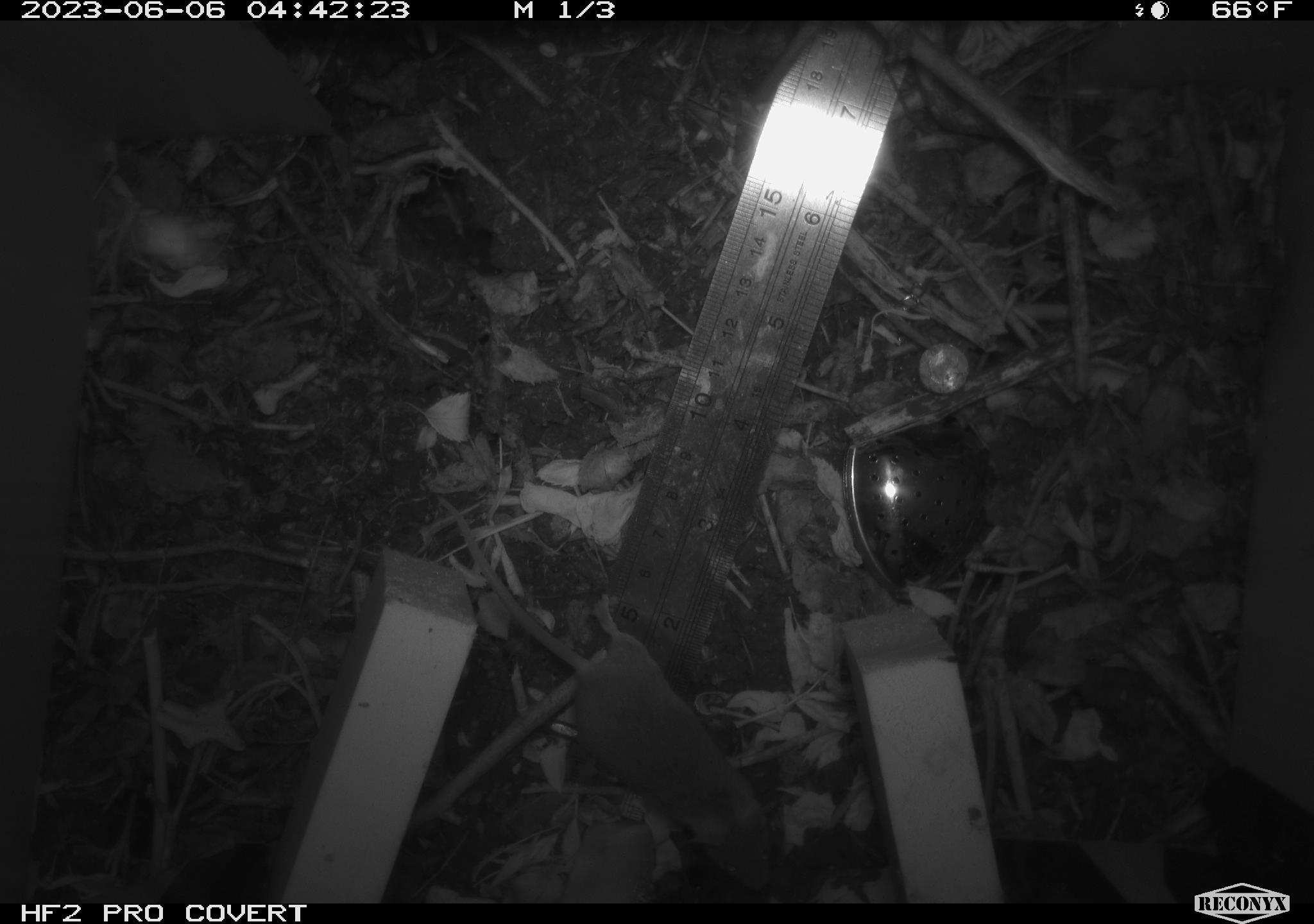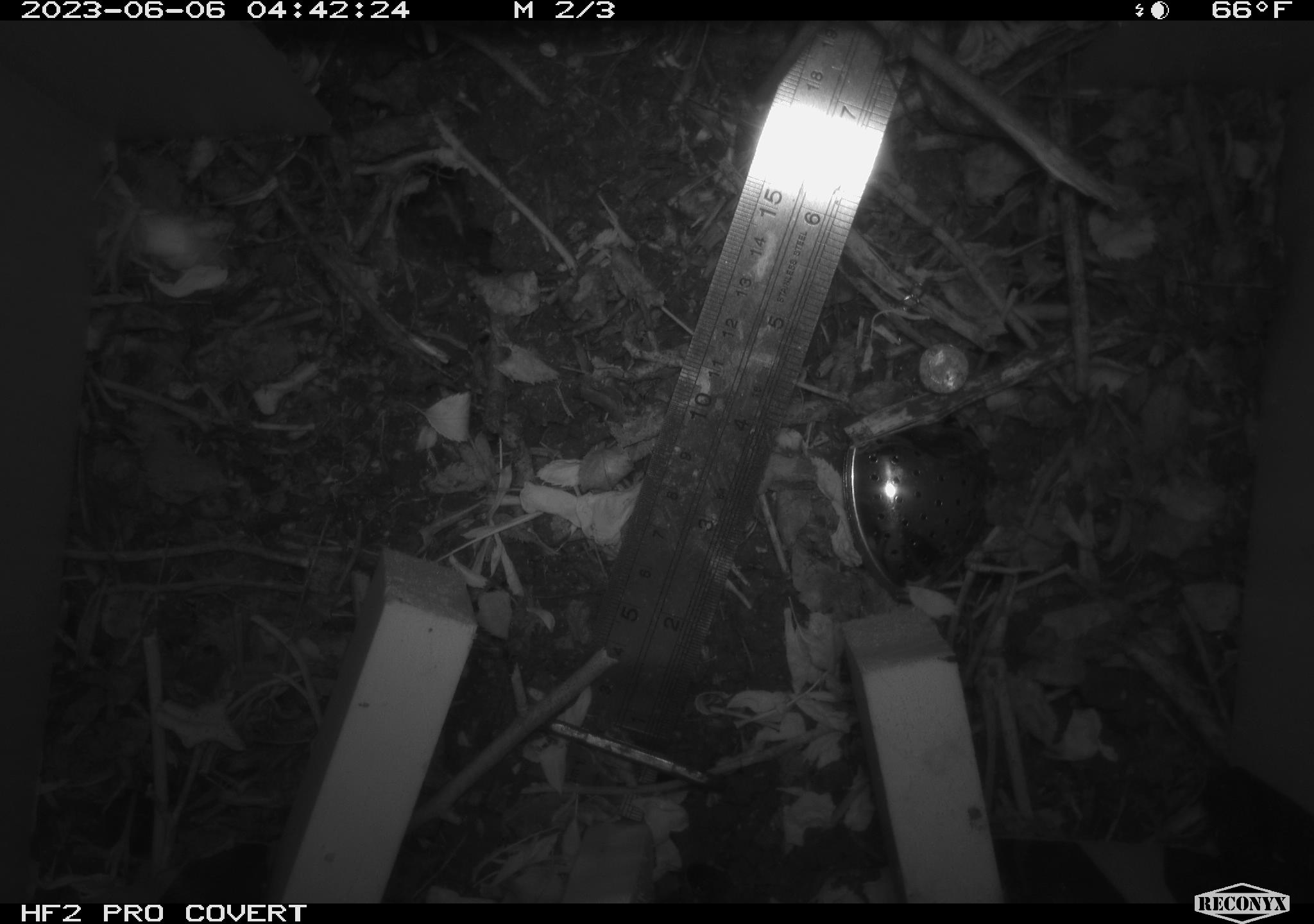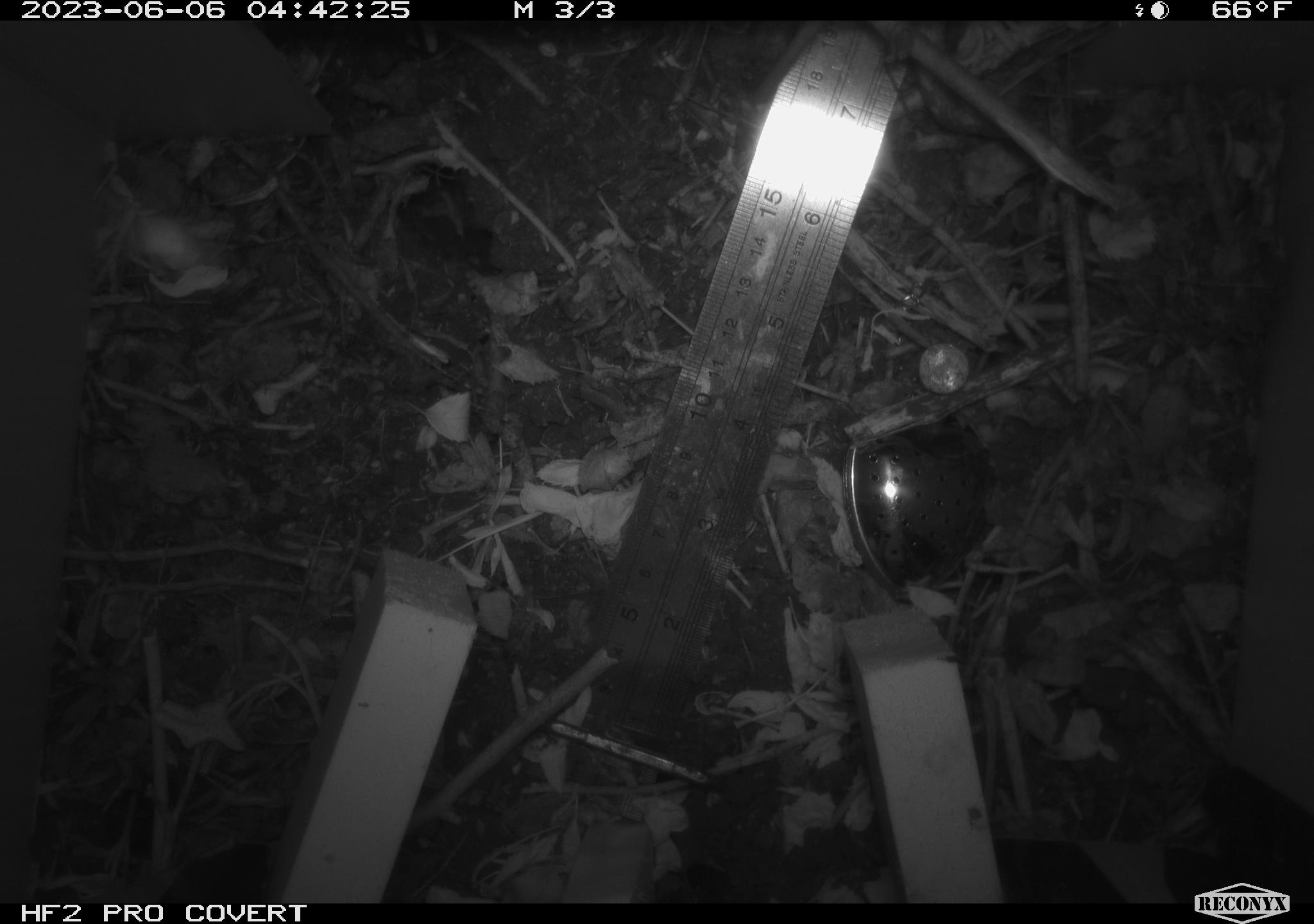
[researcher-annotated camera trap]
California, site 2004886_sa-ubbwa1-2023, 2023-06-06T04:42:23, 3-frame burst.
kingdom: Animalia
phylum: Chordata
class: Mammalia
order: Rodentia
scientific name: Rodentia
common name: rodent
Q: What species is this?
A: Rodent (Rodentia).